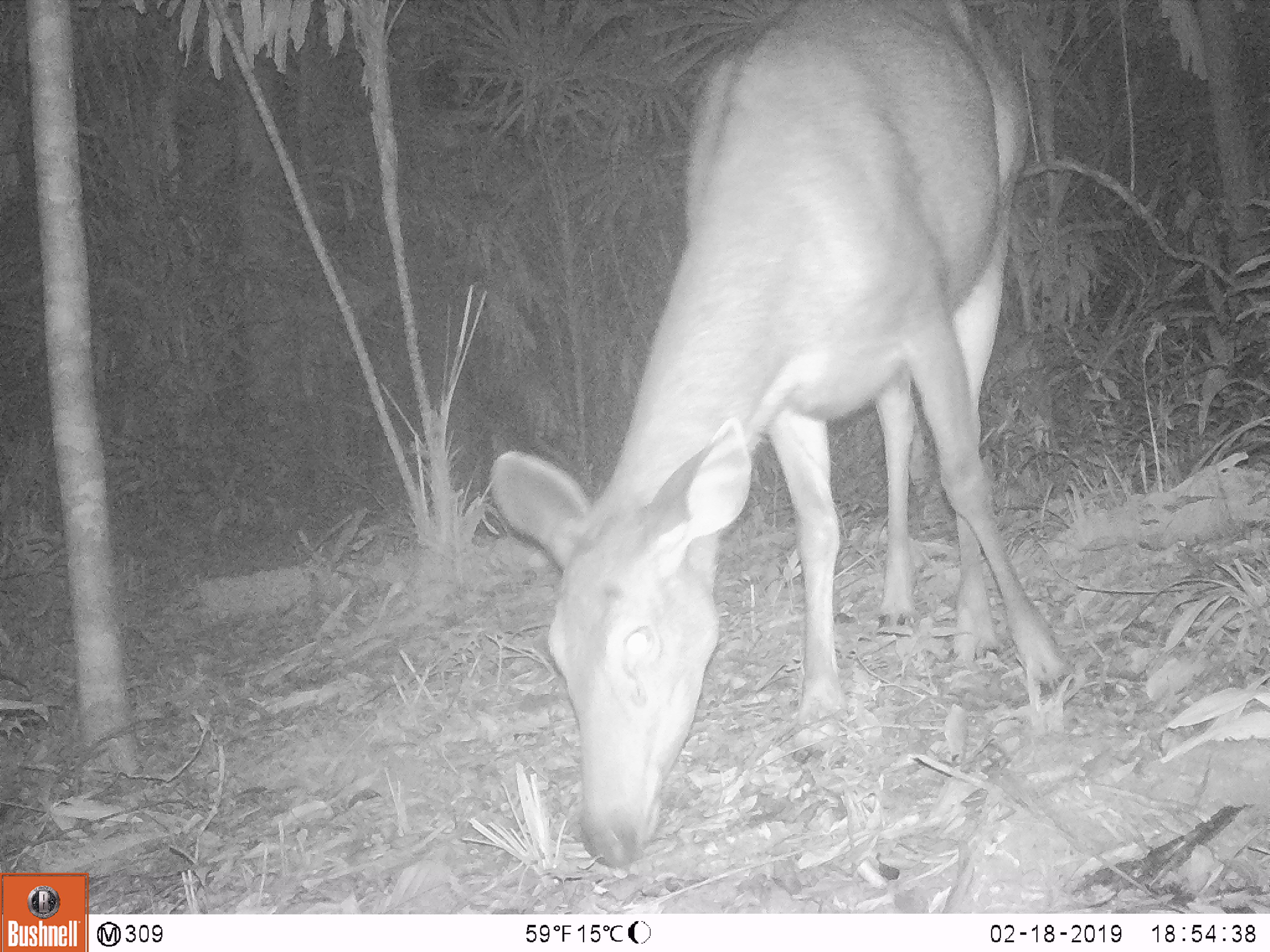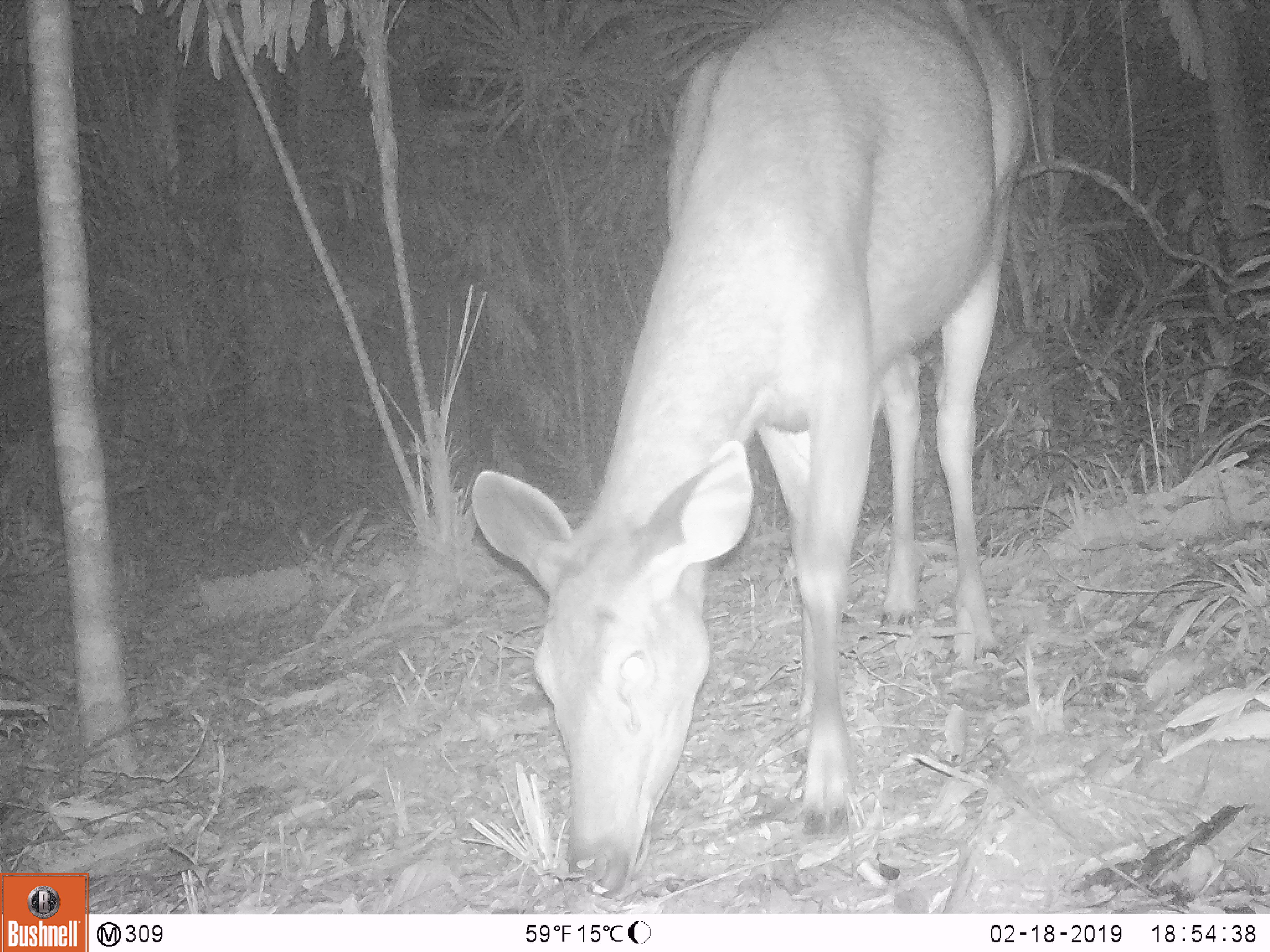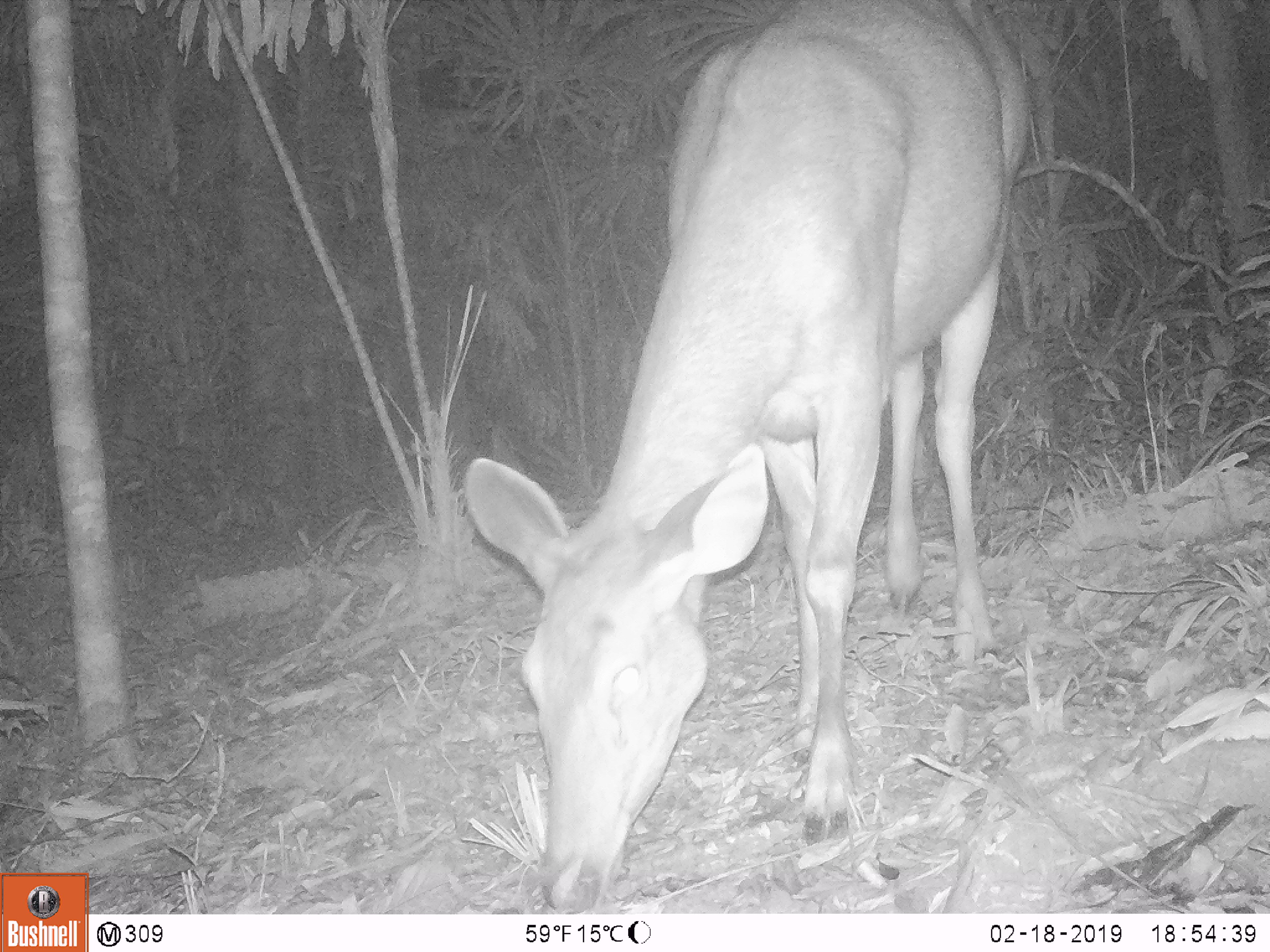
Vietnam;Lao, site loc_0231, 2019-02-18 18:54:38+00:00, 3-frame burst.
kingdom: Animalia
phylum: Chordata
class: Mammalia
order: Artiodactyla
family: Cervidae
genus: Rusa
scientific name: Rusa unicolor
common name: sambar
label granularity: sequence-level